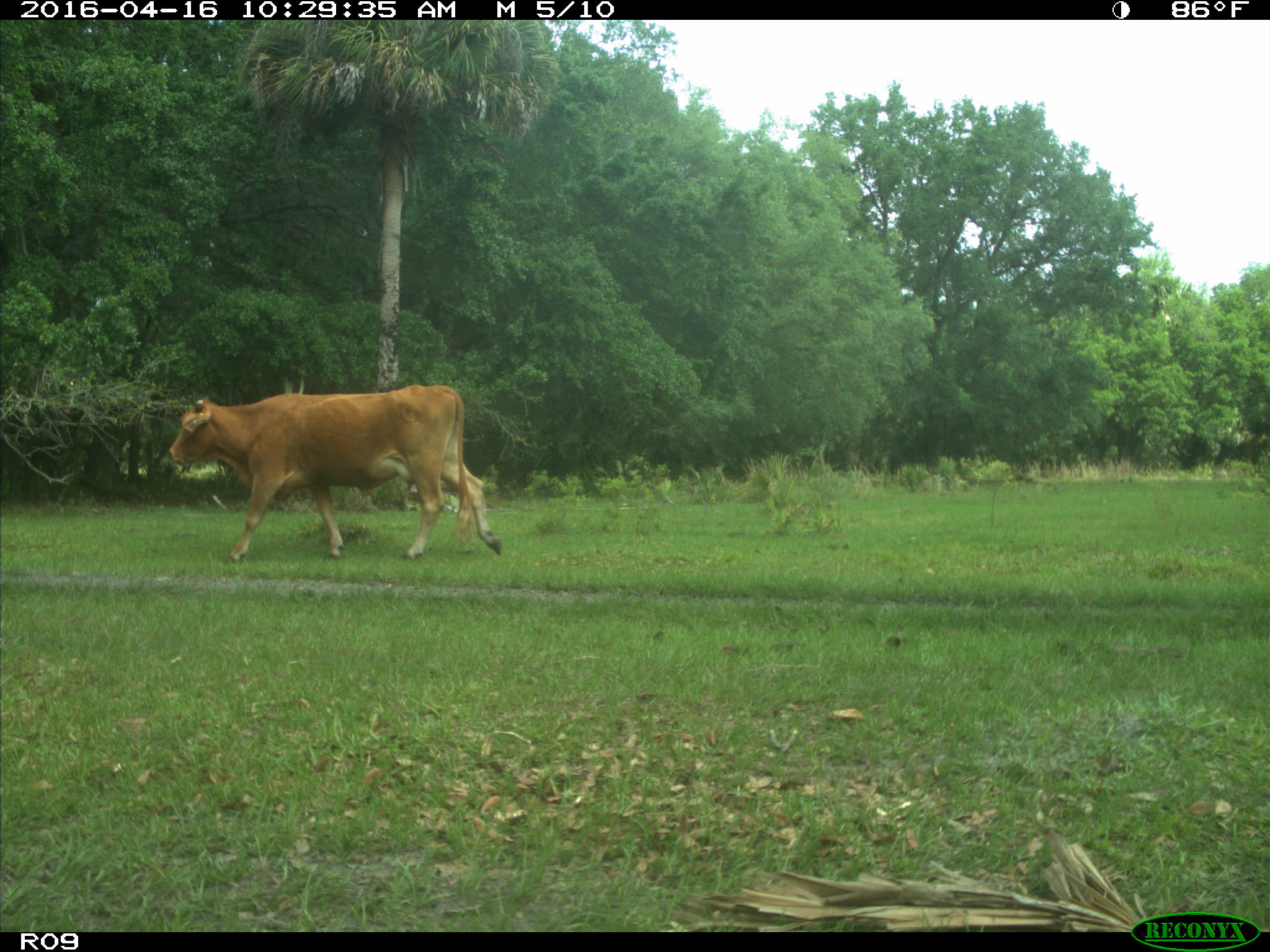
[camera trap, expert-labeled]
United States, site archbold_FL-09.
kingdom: Animalia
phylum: Chordata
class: Mammalia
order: Artiodactyla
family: Bovidae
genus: Bos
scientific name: Bos taurus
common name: domestic cow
Bos taurus (domestic cow).